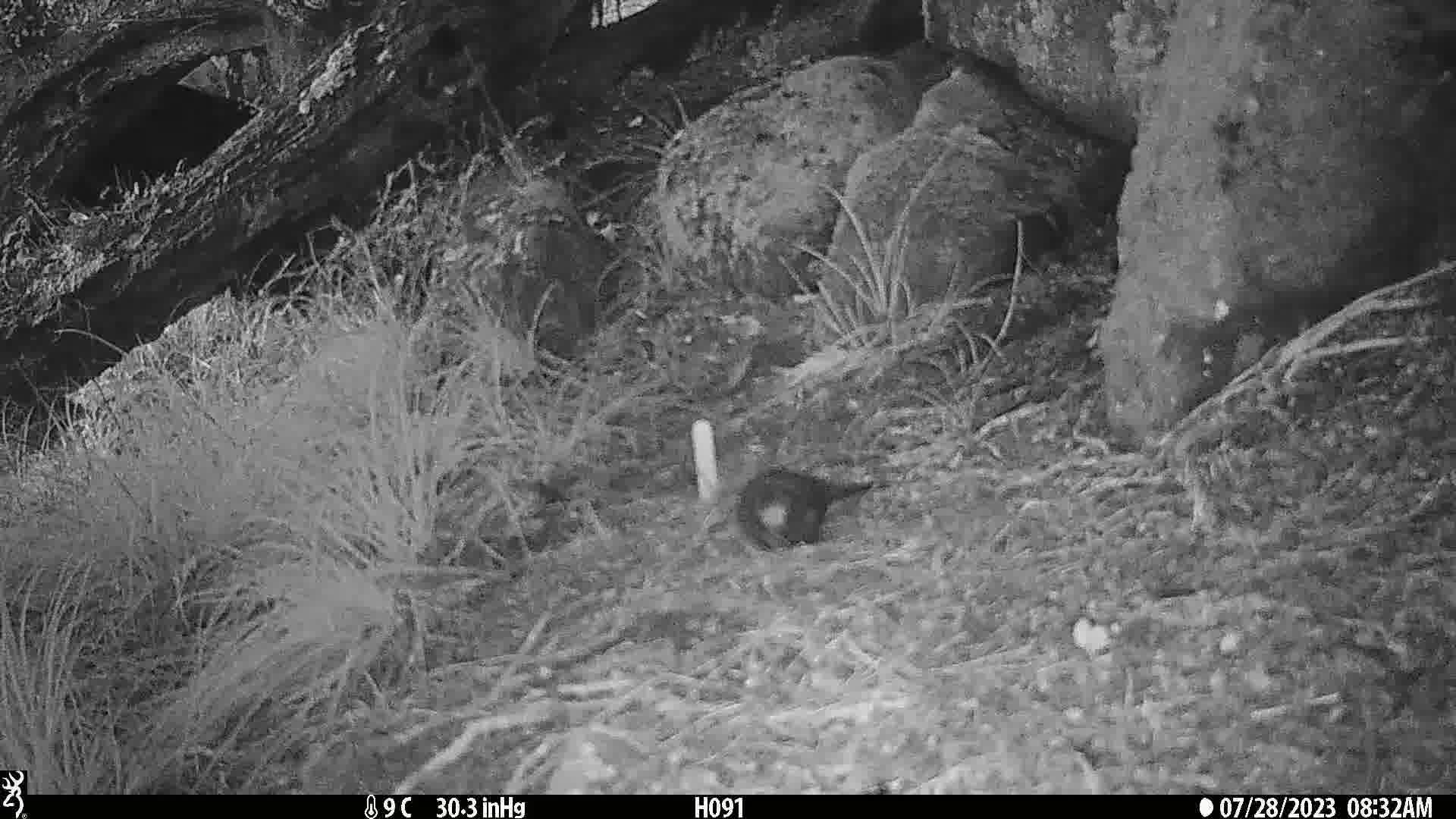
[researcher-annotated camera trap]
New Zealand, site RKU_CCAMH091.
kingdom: Animalia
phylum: Chordata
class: Aves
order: Passeriformes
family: Turdidae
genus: Turdus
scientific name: Turdus merula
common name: eurasian blackbird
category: blackbird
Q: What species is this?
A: Blackbird (eurasian blackbird) (Turdus merula).